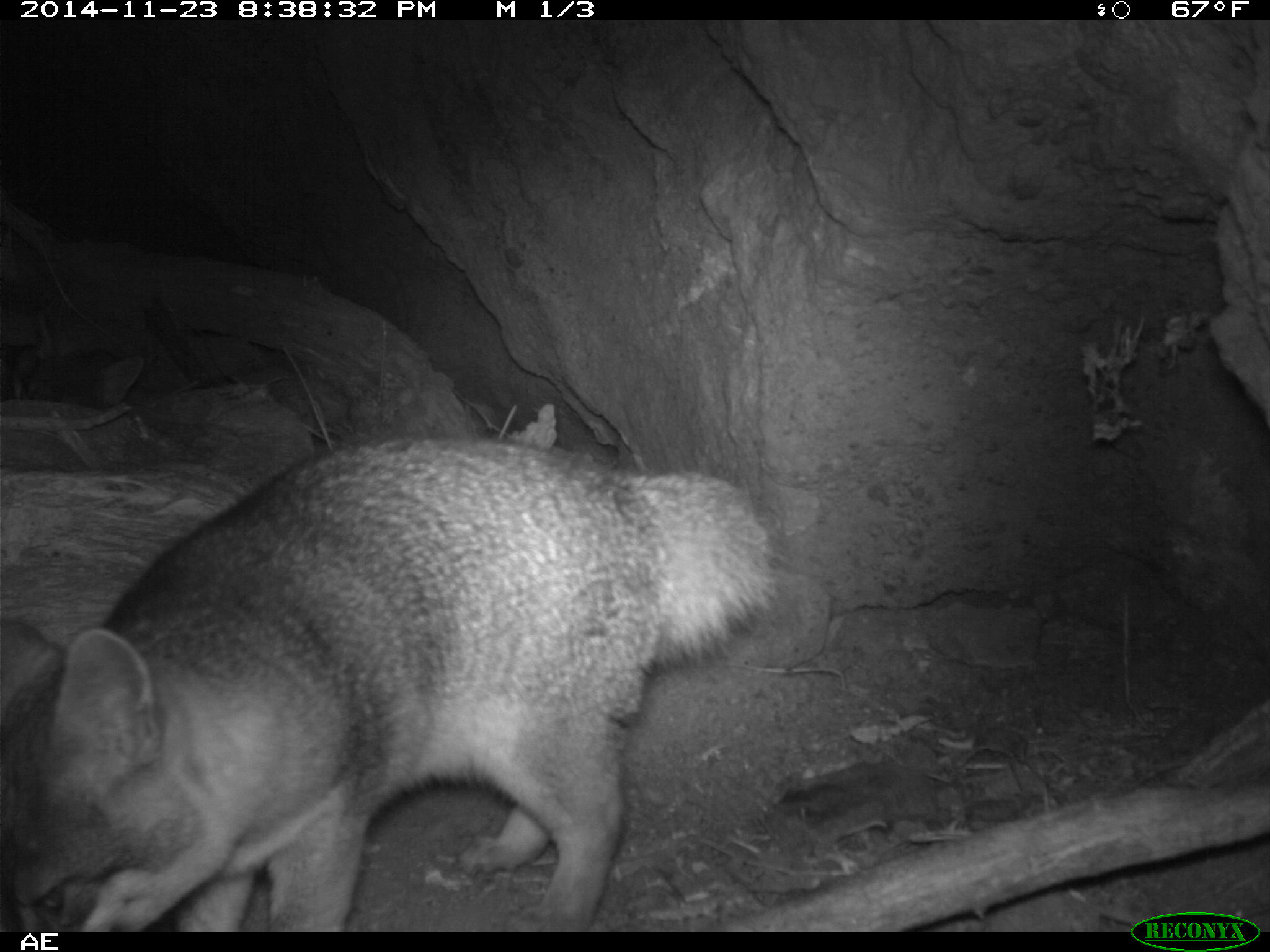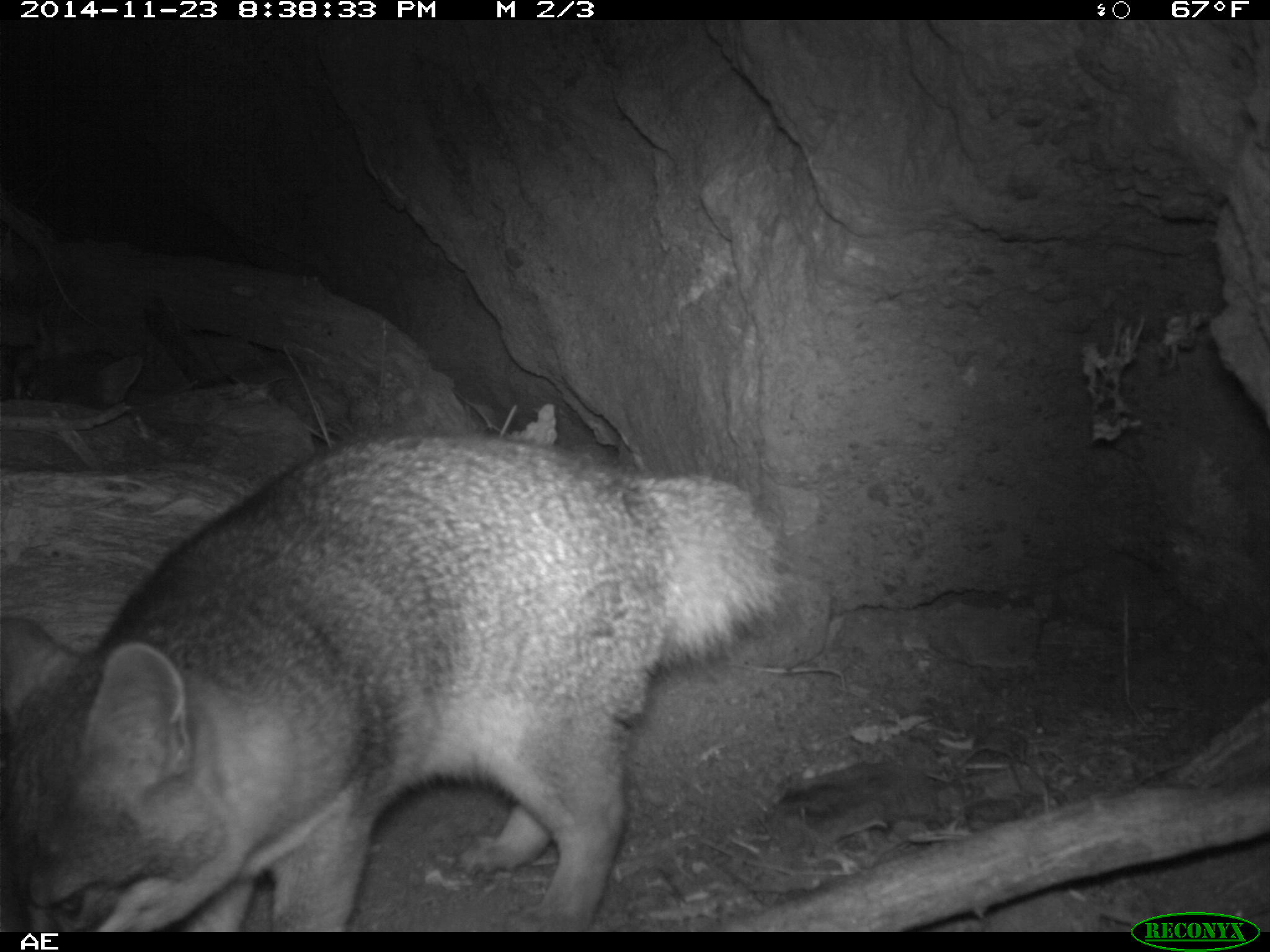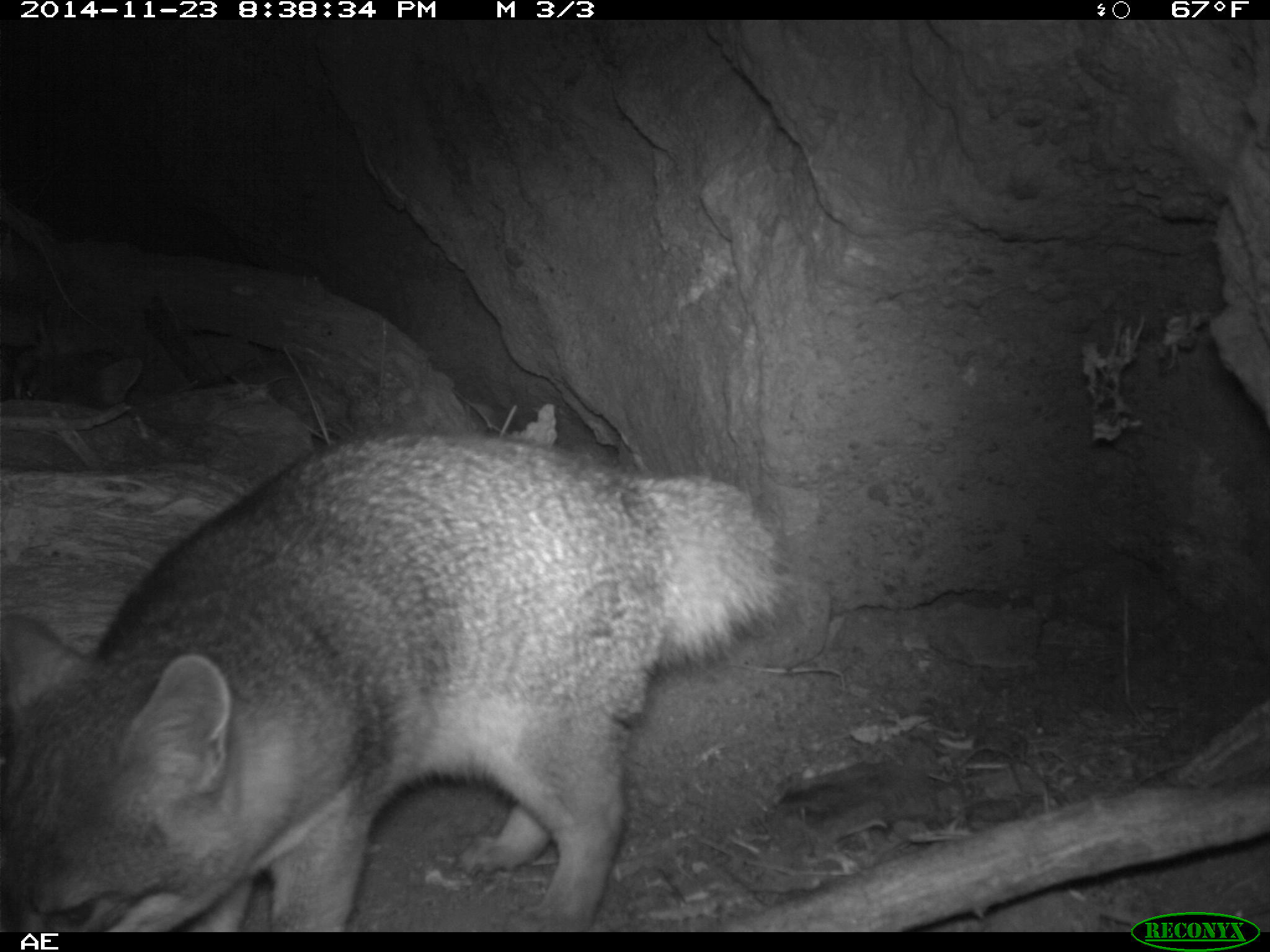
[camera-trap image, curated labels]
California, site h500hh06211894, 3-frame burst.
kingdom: Animalia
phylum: Chordata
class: Mammalia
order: Carnivora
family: Canidae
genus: Urocyon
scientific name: Urocyon littoralis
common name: island fox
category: fox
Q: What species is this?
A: Fox (island fox) (Urocyon littoralis).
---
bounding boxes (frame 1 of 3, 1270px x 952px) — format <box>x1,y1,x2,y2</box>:
fox: <box>0,433,772,930</box>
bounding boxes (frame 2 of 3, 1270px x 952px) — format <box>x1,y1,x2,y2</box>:
fox: <box>0,433,784,932</box>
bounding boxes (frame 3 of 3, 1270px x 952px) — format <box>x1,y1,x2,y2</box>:
fox: <box>0,428,803,932</box>